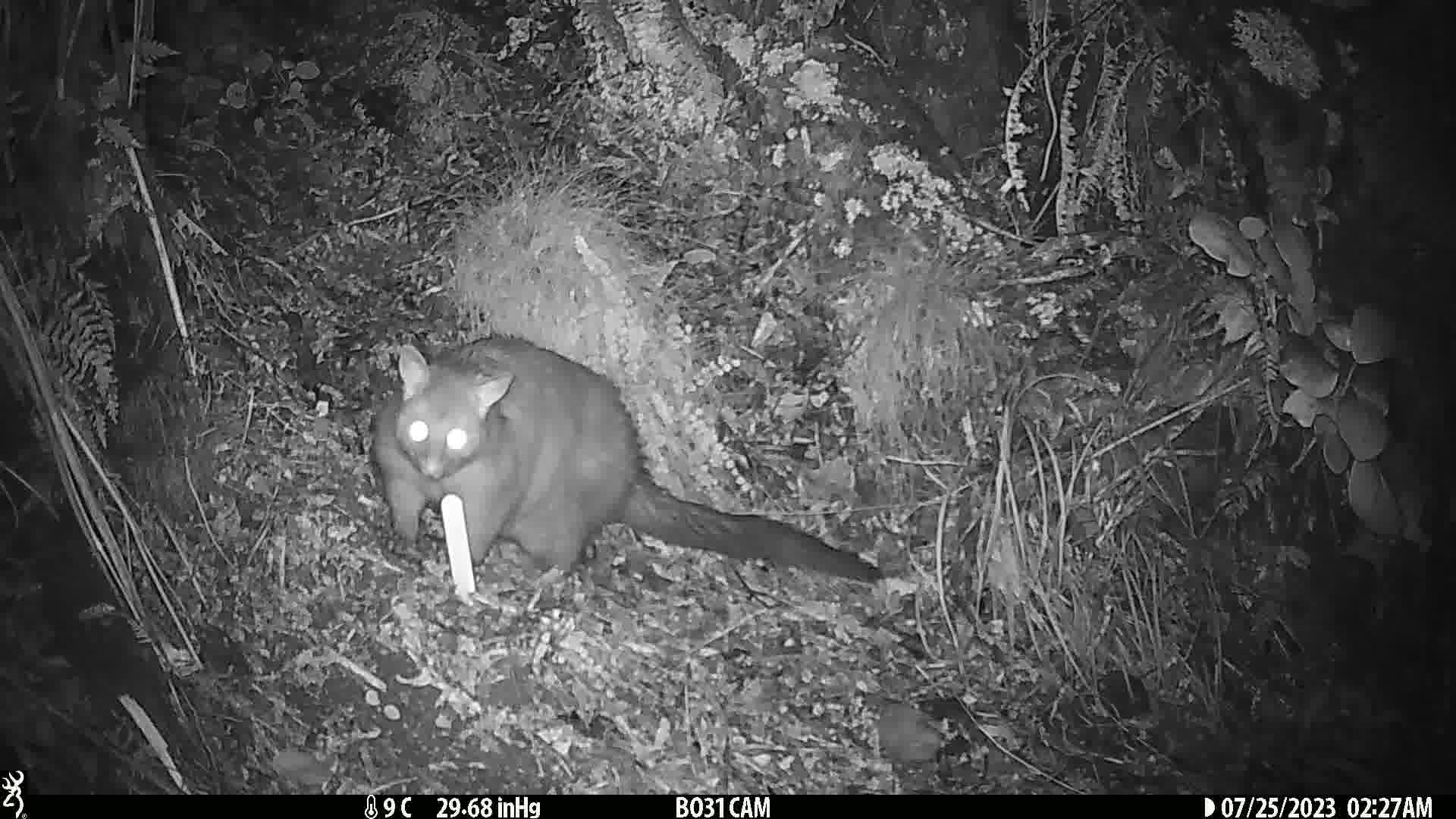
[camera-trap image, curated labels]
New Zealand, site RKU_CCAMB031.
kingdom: Animalia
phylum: Chordata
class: Mammalia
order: Diprotodontia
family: Phalangeridae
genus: Trichosurus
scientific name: Trichosurus vulpecula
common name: common brushtail possum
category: possum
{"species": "possum (common brushtail possum) (Trichosurus vulpecula)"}